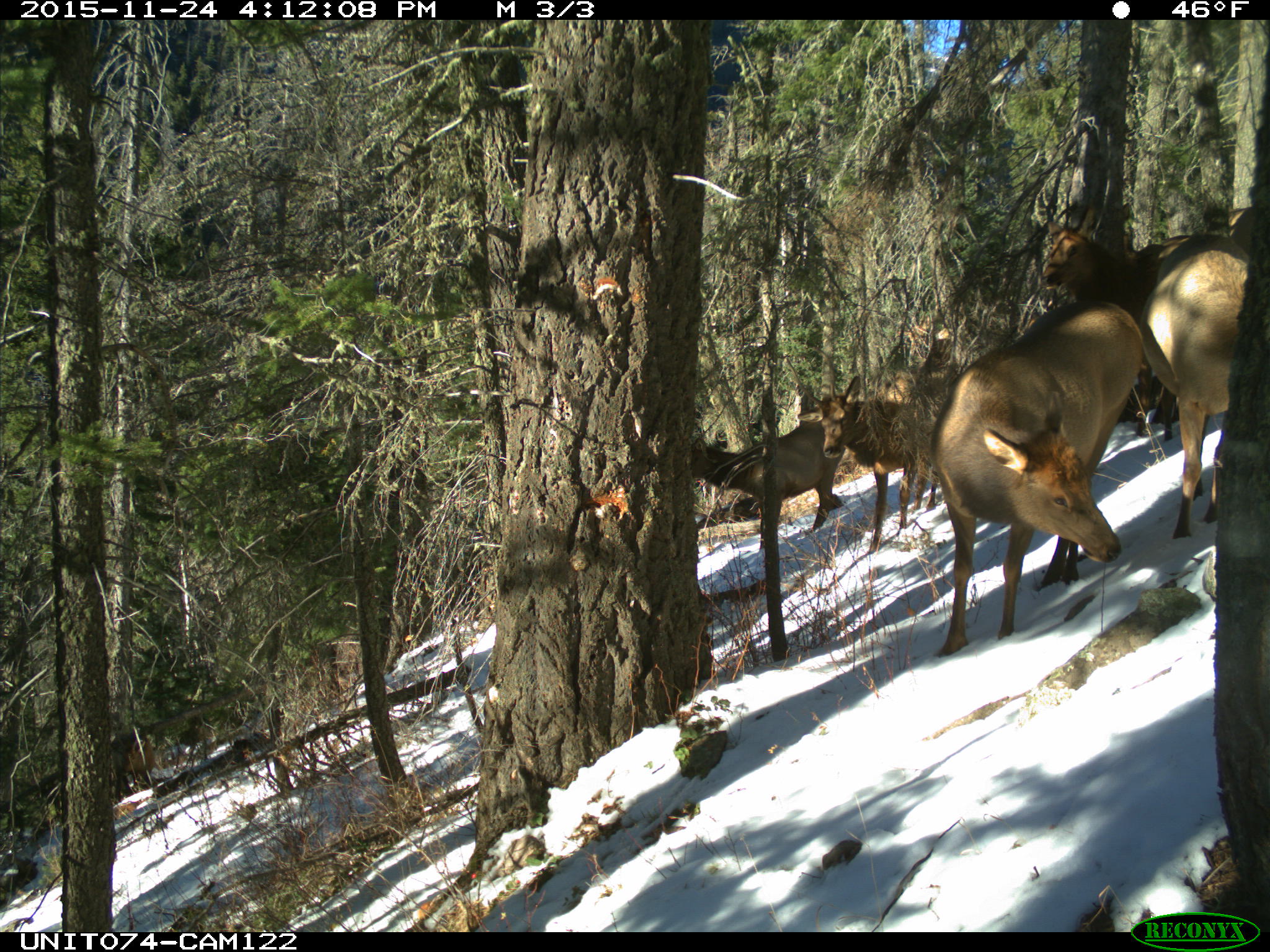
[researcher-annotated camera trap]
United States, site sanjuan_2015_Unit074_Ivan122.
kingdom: Animalia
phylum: Chordata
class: Mammalia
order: Artiodactyla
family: Cervidae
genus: Cervus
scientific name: Cervus elaphus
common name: red deer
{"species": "Cervus elaphus (red deer)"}